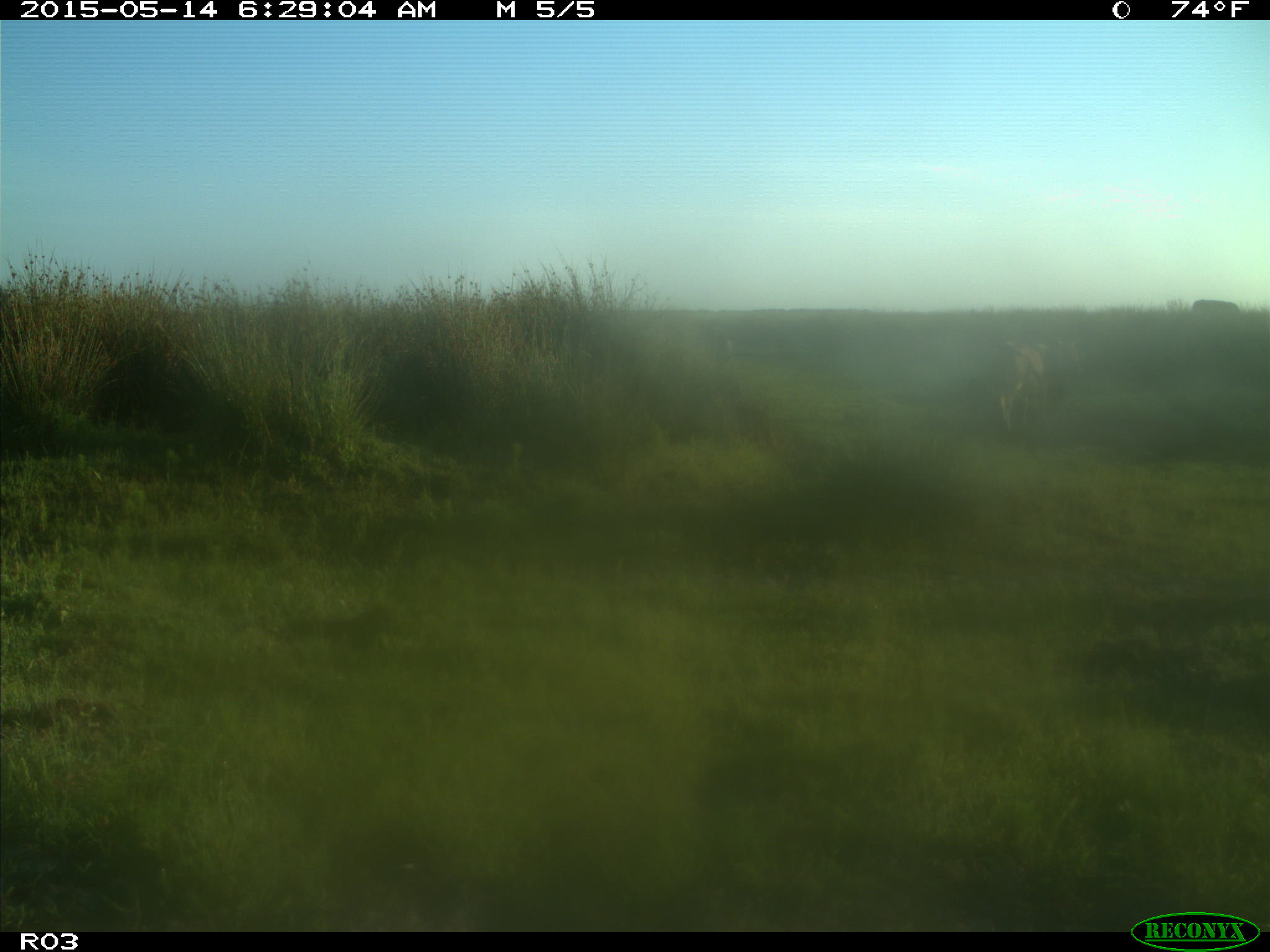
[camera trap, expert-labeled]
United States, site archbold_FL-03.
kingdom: Animalia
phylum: Chordata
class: Mammalia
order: Artiodactyla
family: Bovidae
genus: Bos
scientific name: Bos taurus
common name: domestic cow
Bos taurus (domestic cow).